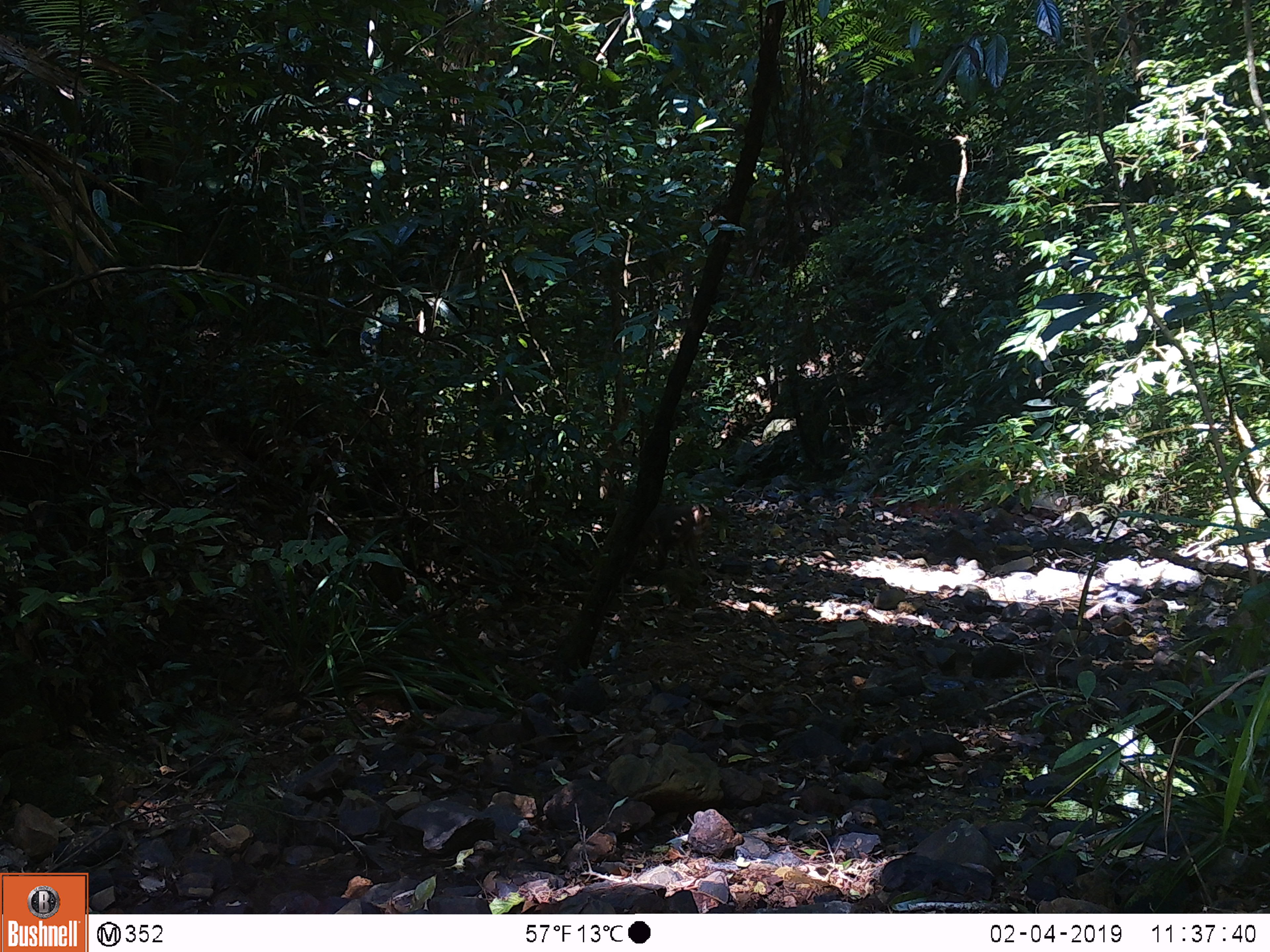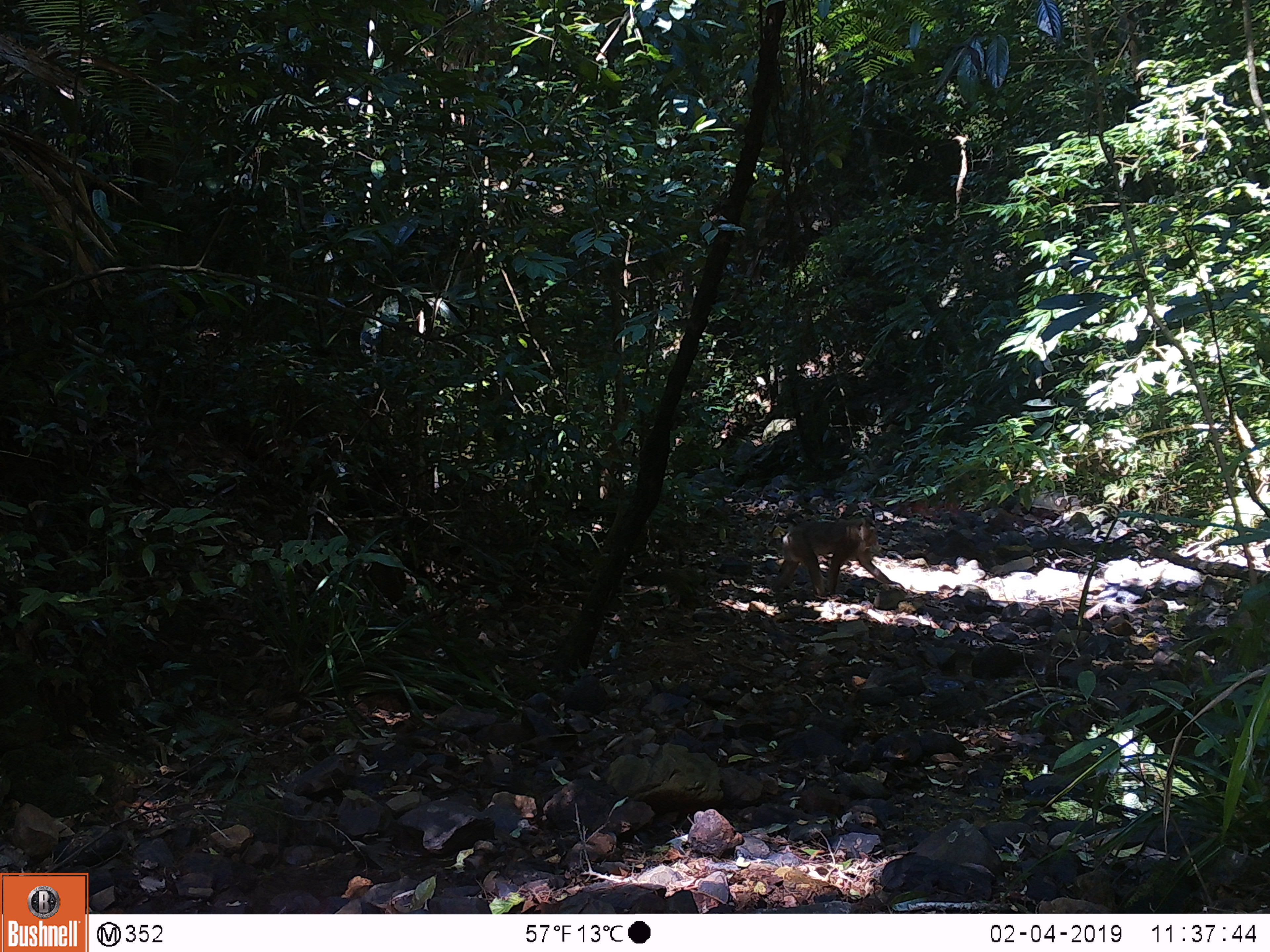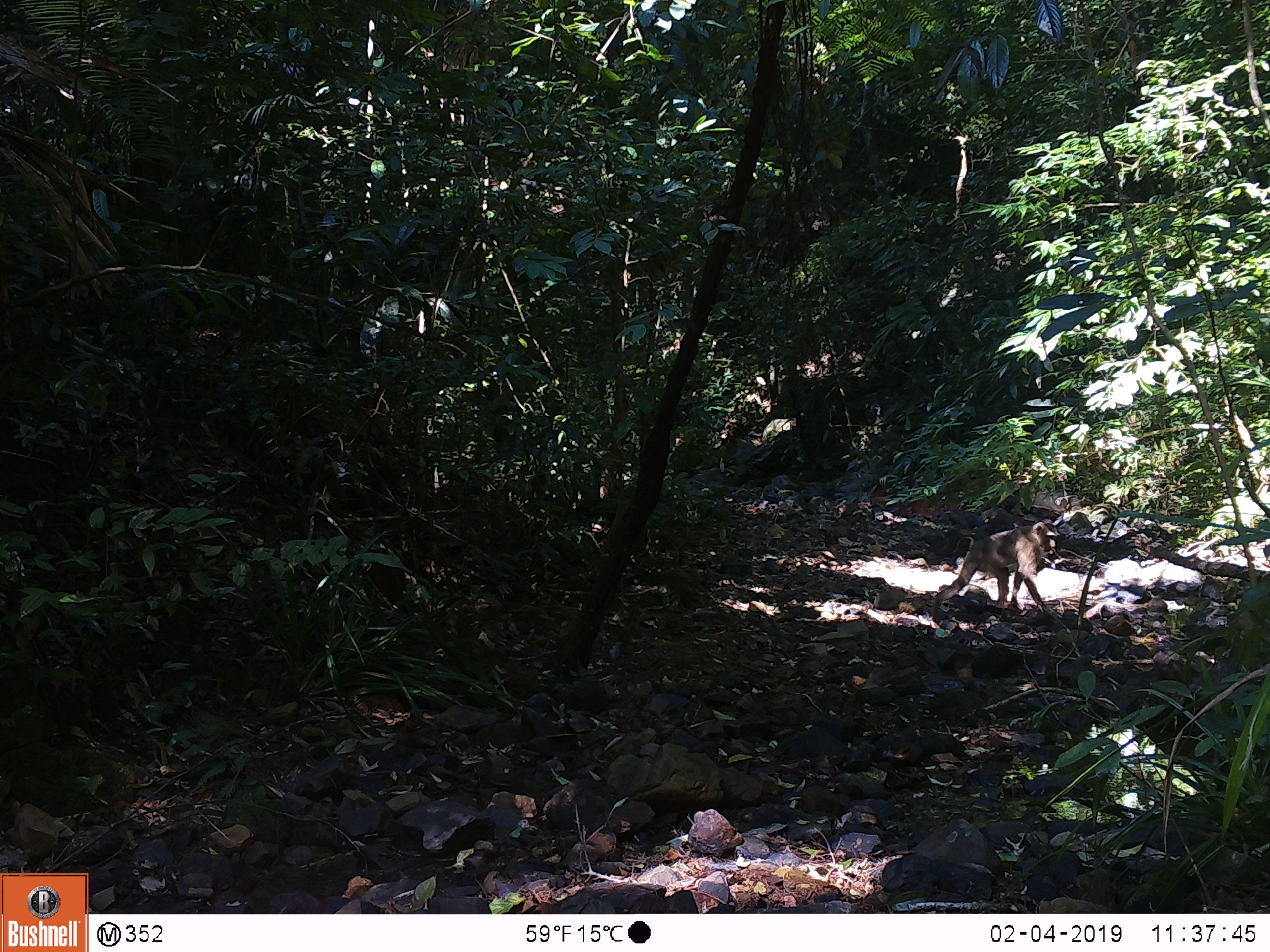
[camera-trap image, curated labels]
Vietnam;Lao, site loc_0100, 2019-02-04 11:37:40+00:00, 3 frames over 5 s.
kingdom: Animalia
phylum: Chordata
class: Mammalia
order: Primates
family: Cercopithecidae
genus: Macaca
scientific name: Macaca nemestrina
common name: pig-tailed macaque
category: pig tailed macaque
Pig tailed macaque (pig-tailed macaque) (Macaca nemestrina). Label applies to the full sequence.